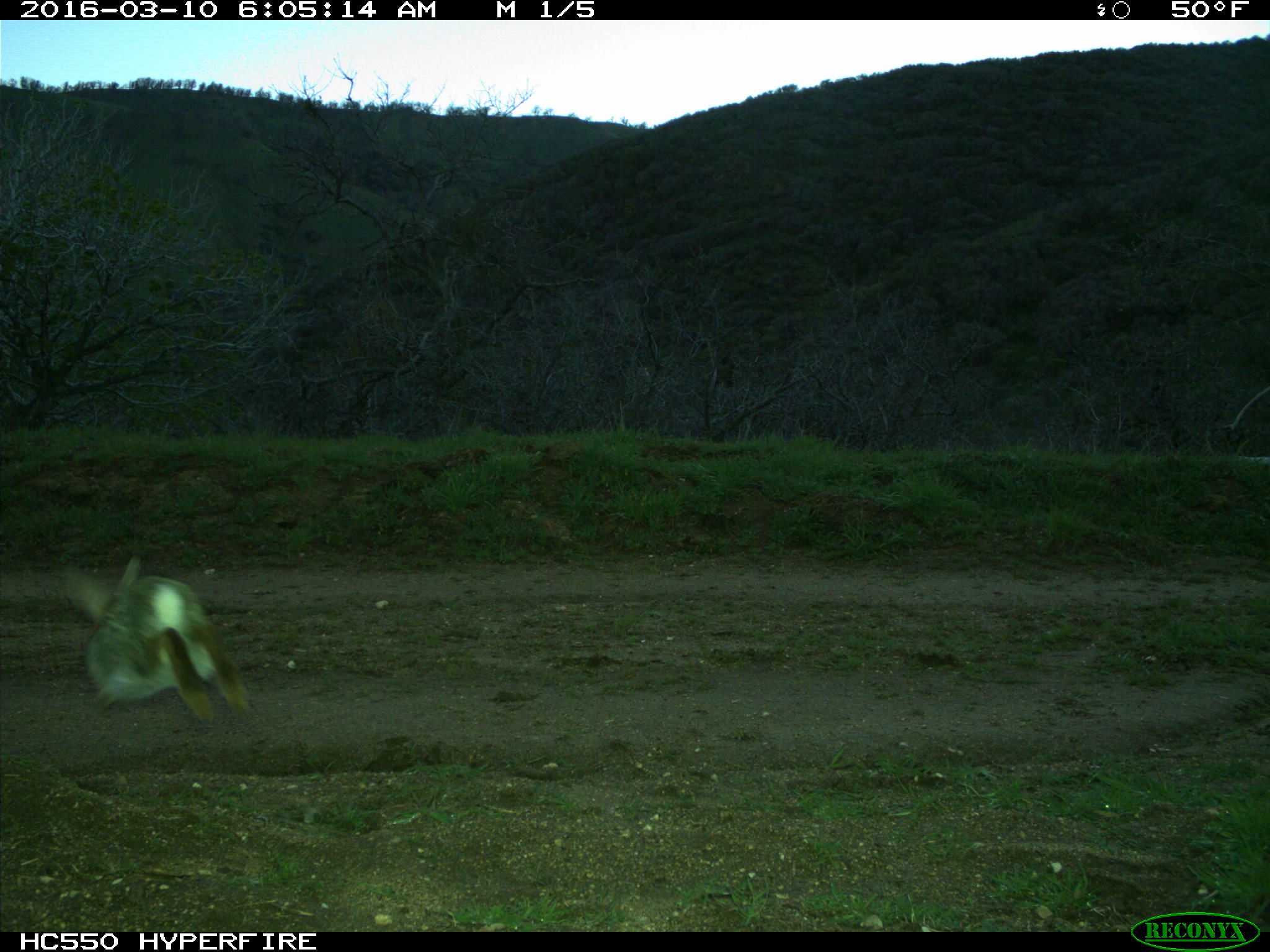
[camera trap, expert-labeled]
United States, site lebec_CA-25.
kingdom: Animalia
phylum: Chordata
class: Mammalia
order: Lagomorpha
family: Leporidae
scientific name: Leporidae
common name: rabbits and hares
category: unidentified rabbit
Unidentified rabbit (rabbits and hares) (Leporidae).